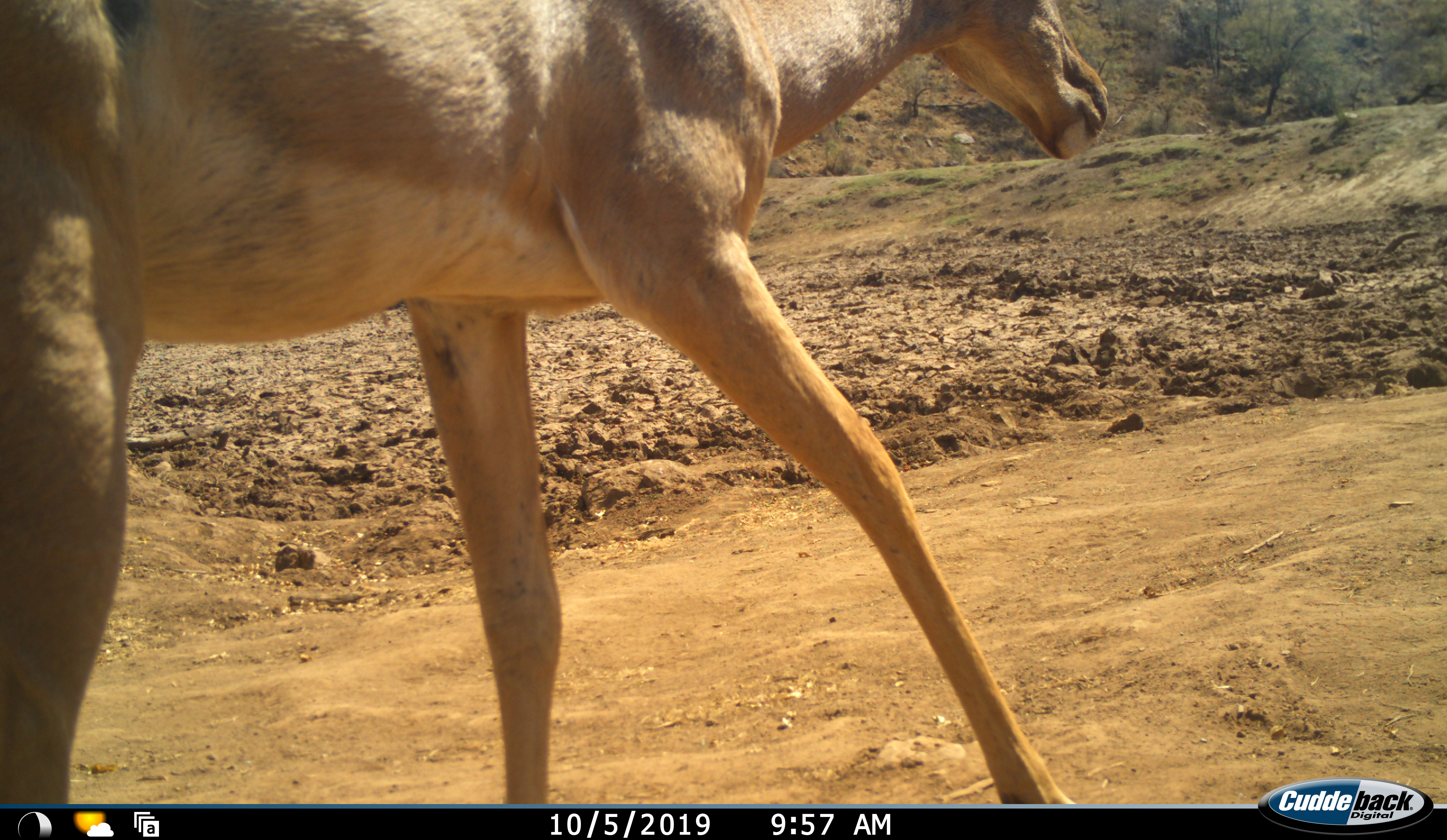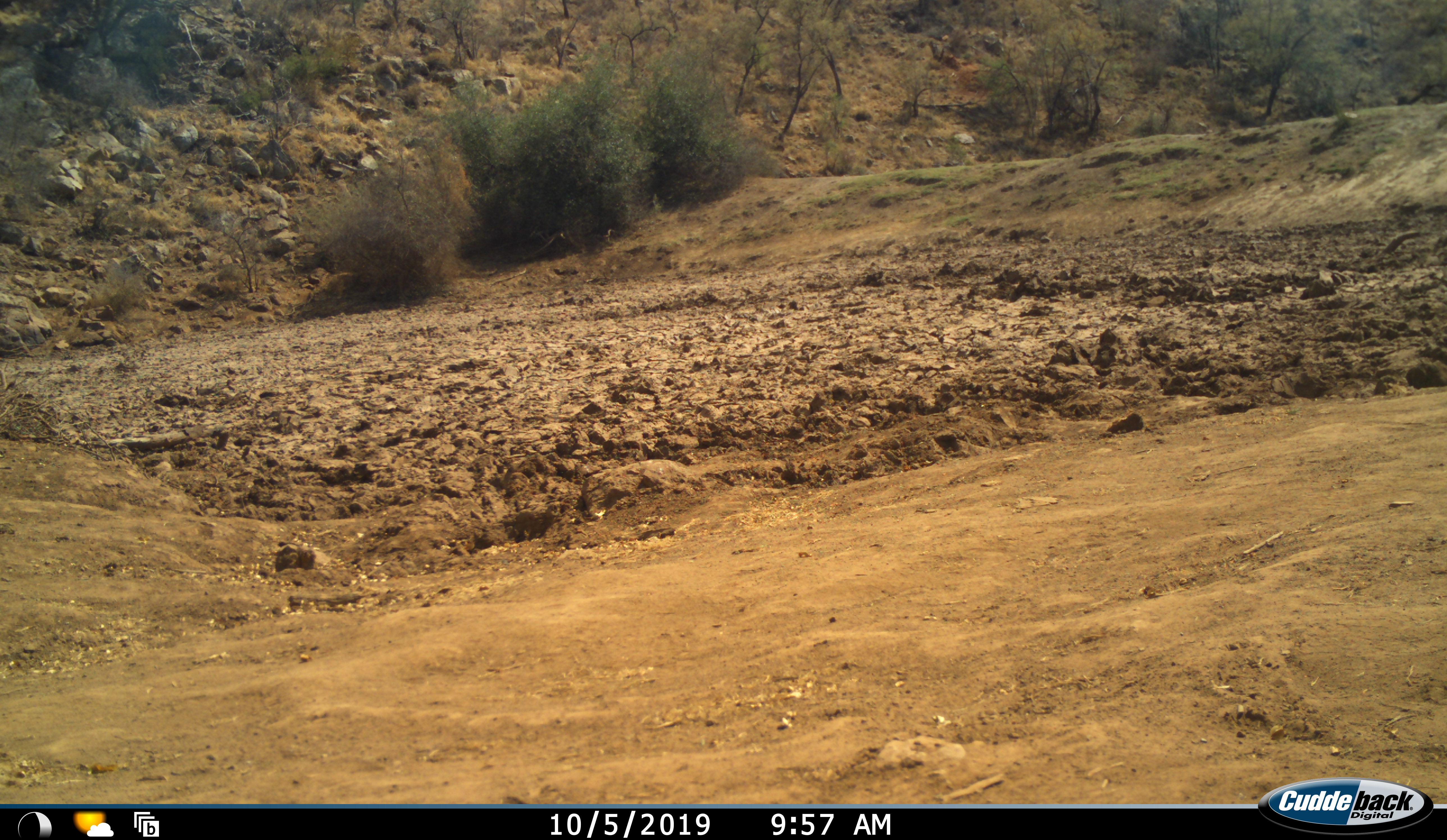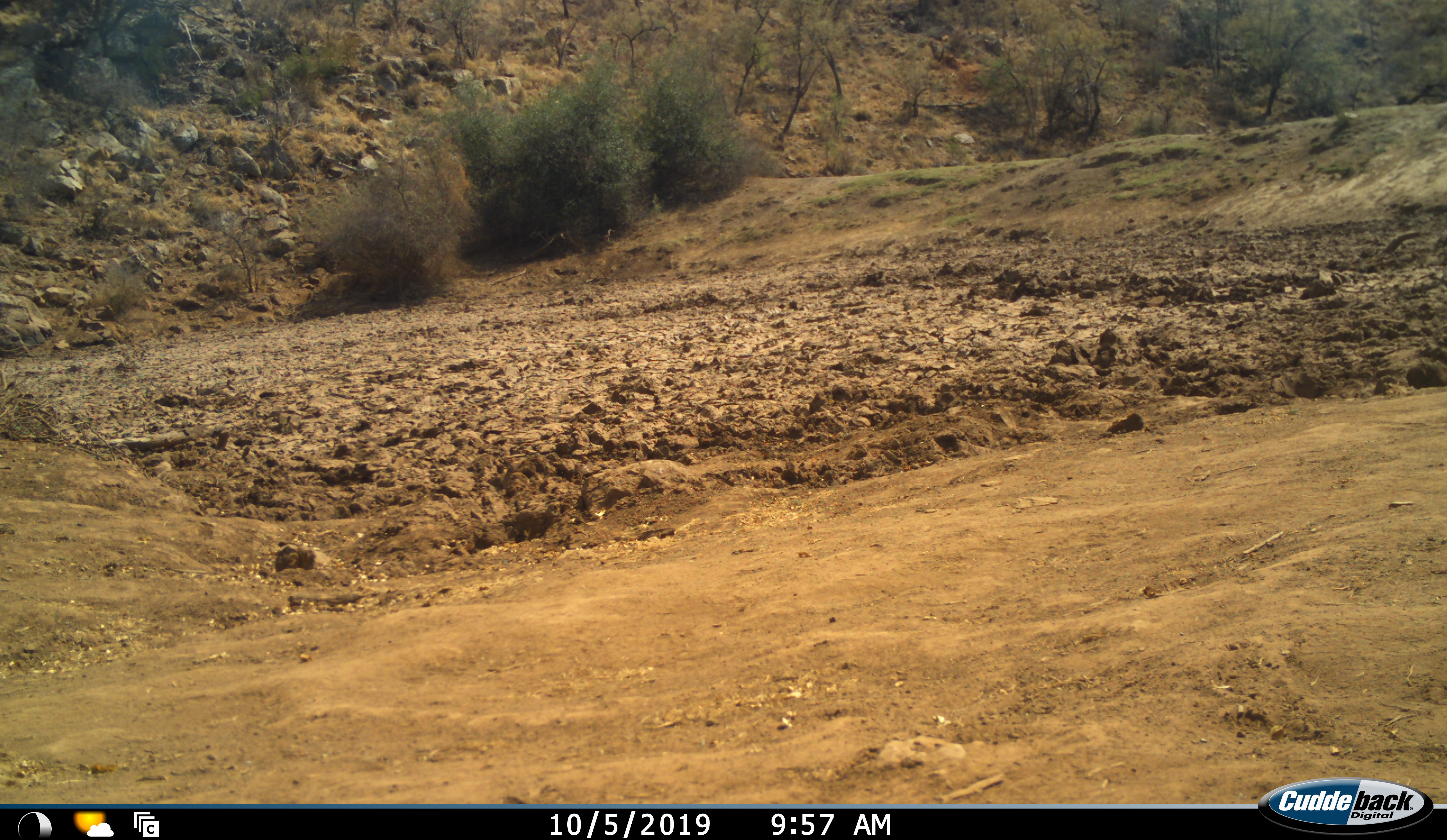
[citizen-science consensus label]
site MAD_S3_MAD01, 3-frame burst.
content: unidentified animal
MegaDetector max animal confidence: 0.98